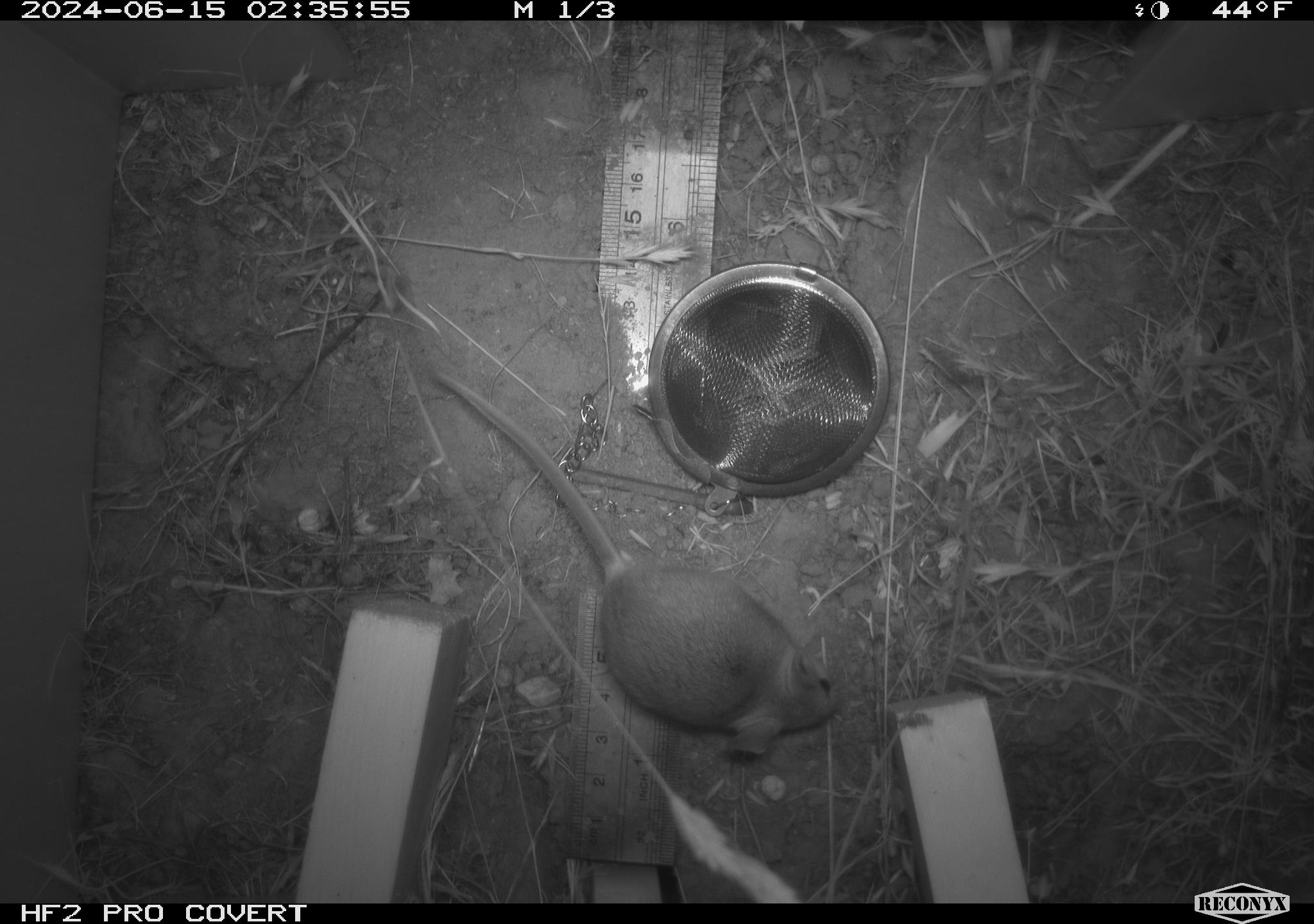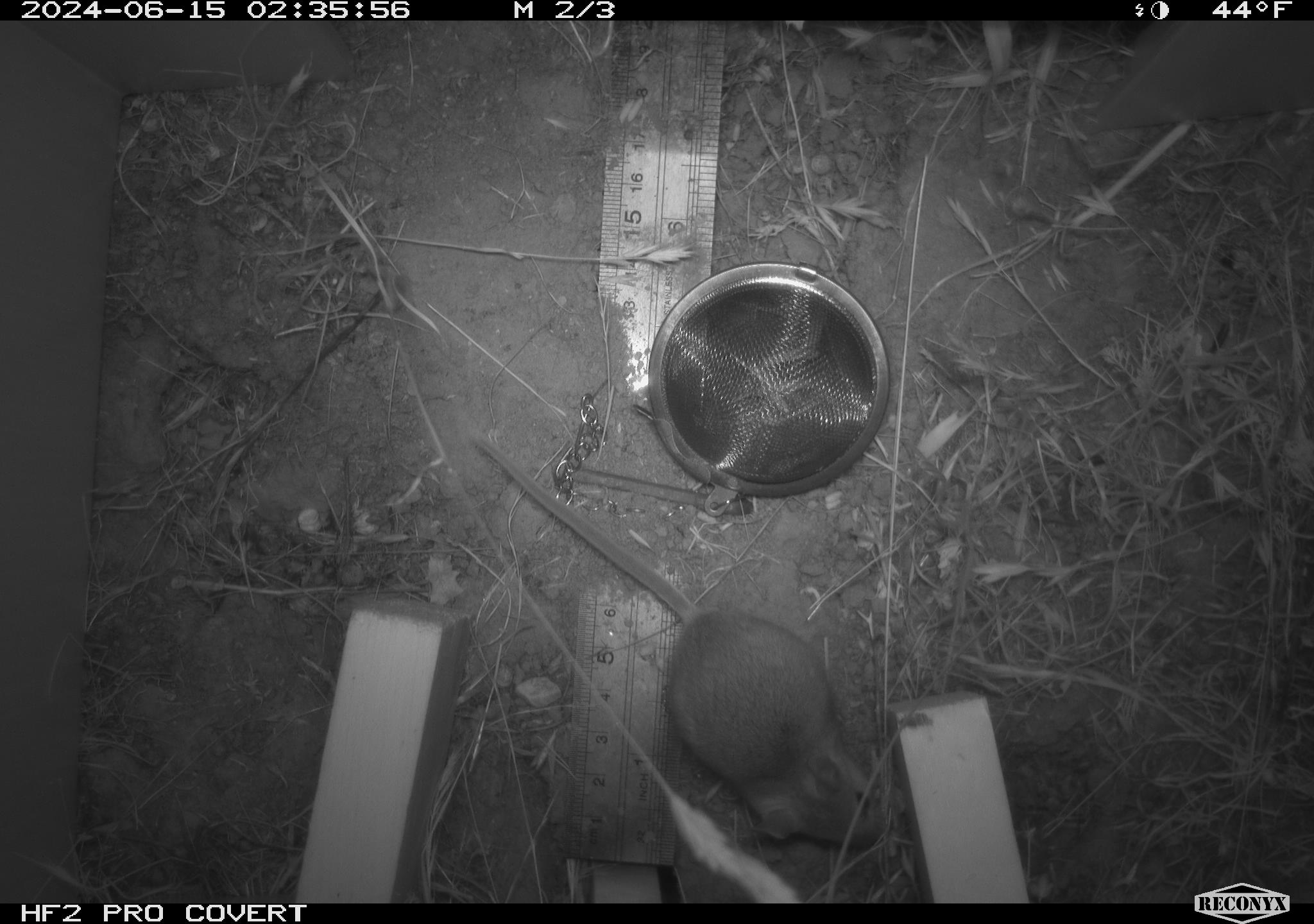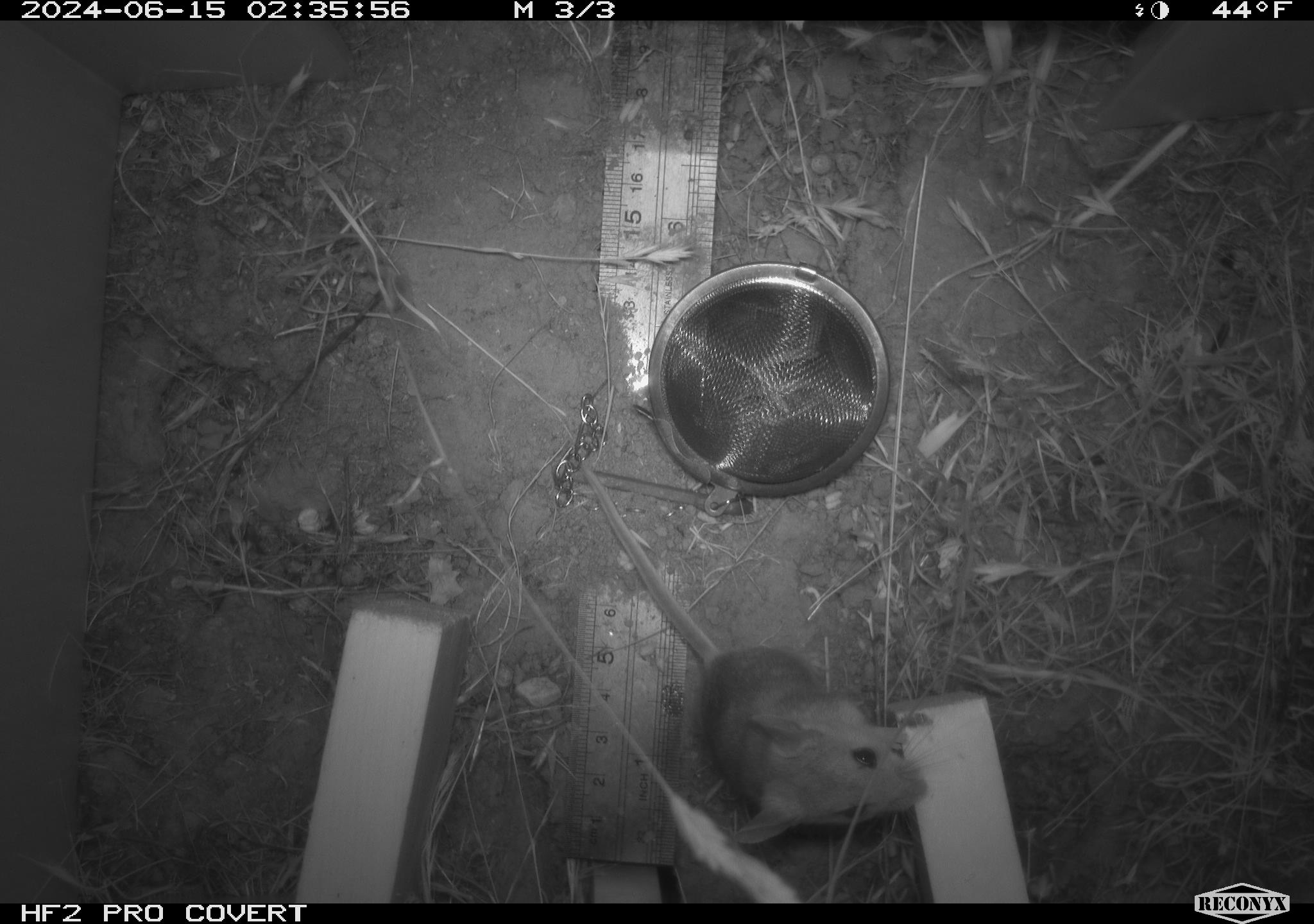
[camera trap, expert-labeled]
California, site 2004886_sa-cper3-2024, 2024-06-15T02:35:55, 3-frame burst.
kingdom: Animalia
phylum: Chordata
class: Mammalia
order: Rodentia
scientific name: Rodentia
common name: rodent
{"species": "rodent (Rodentia)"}